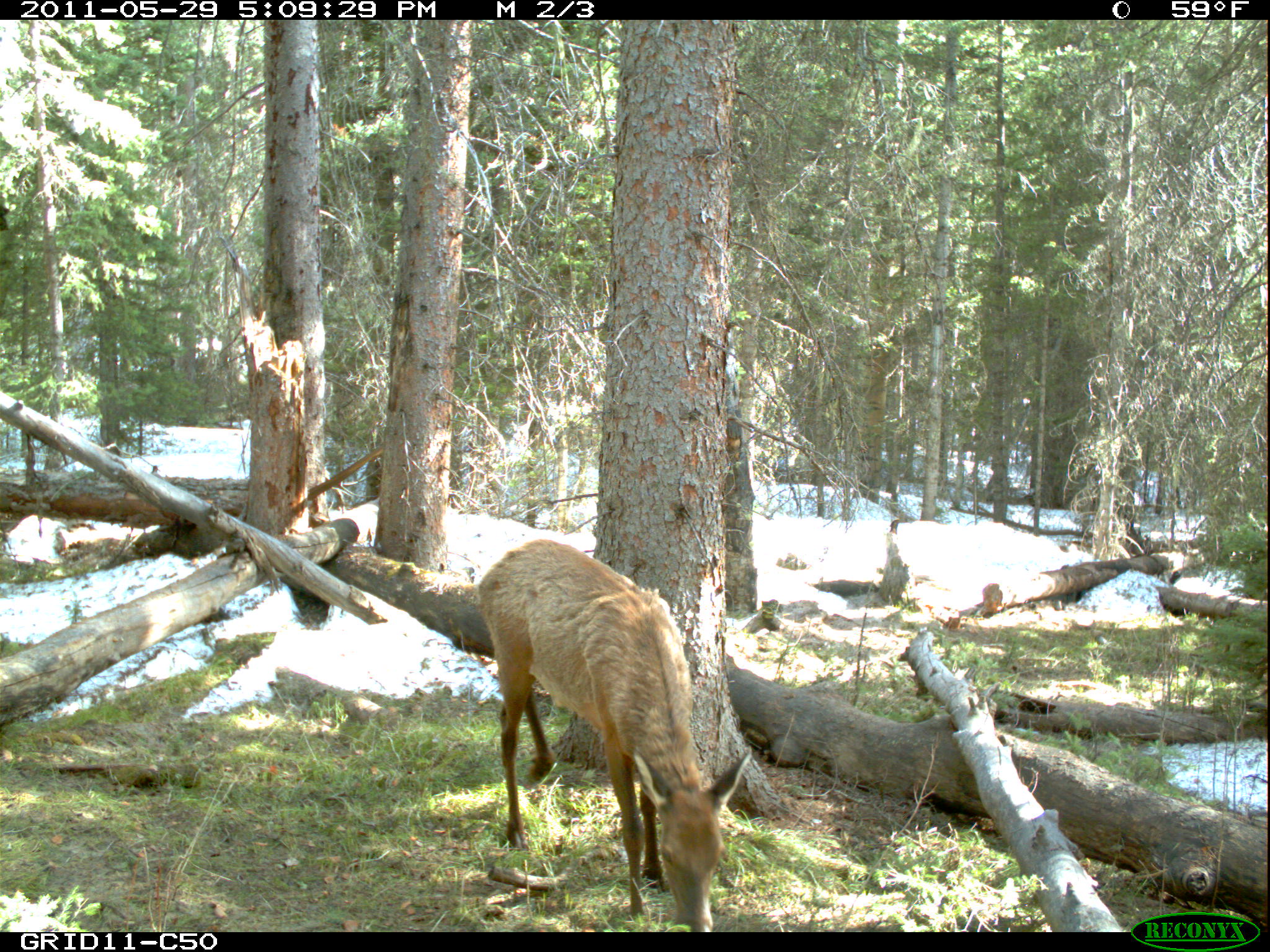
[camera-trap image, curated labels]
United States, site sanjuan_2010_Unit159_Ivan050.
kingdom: Animalia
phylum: Chordata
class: Mammalia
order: Artiodactyla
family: Cervidae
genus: Cervus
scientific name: Cervus elaphus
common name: red deer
Cervus elaphus (red deer).